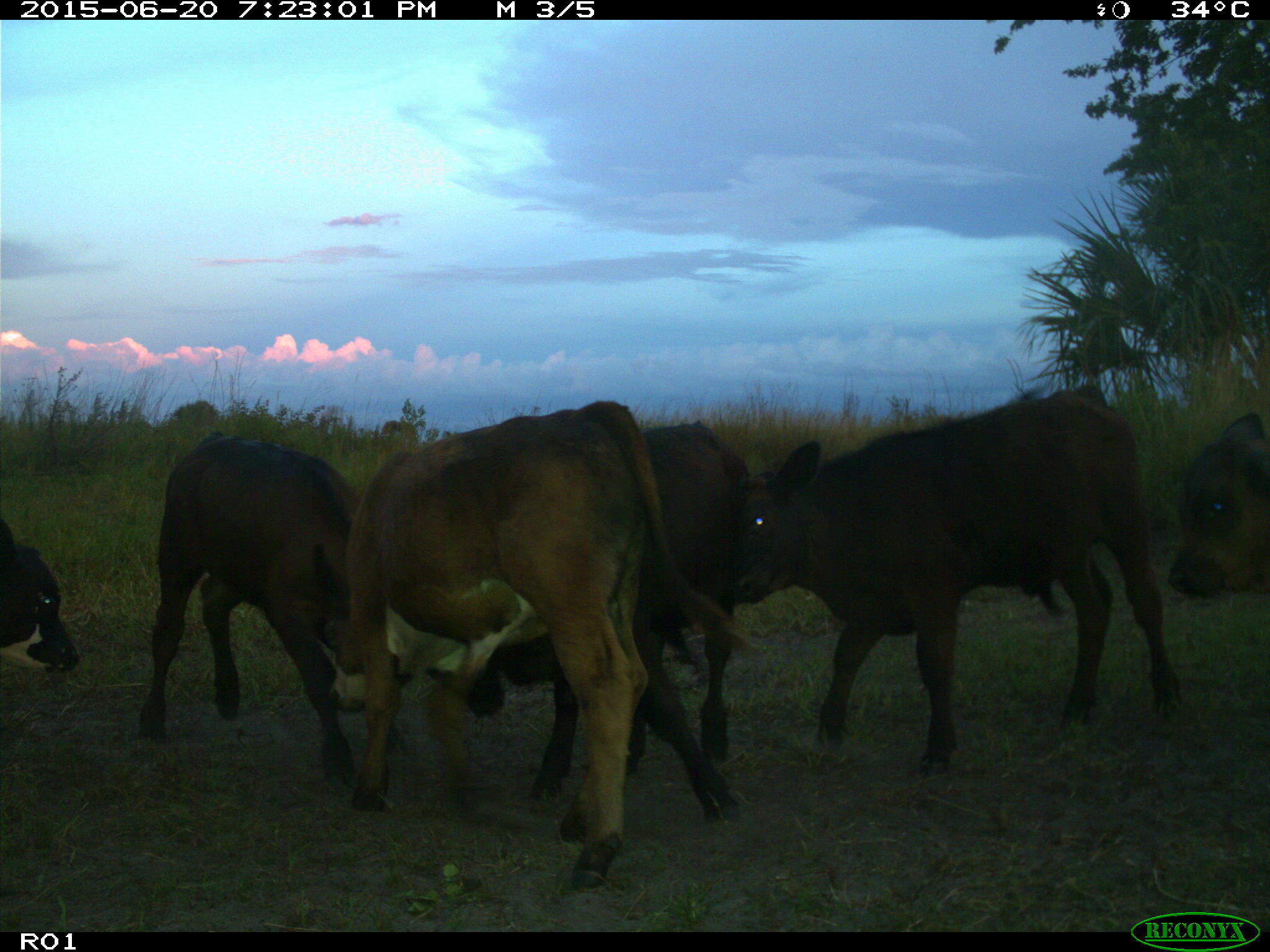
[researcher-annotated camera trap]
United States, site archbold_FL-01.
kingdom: Animalia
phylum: Chordata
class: Mammalia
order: Artiodactyla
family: Bovidae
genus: Bos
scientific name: Bos taurus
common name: domestic cow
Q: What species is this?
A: Bos taurus (domestic cow).